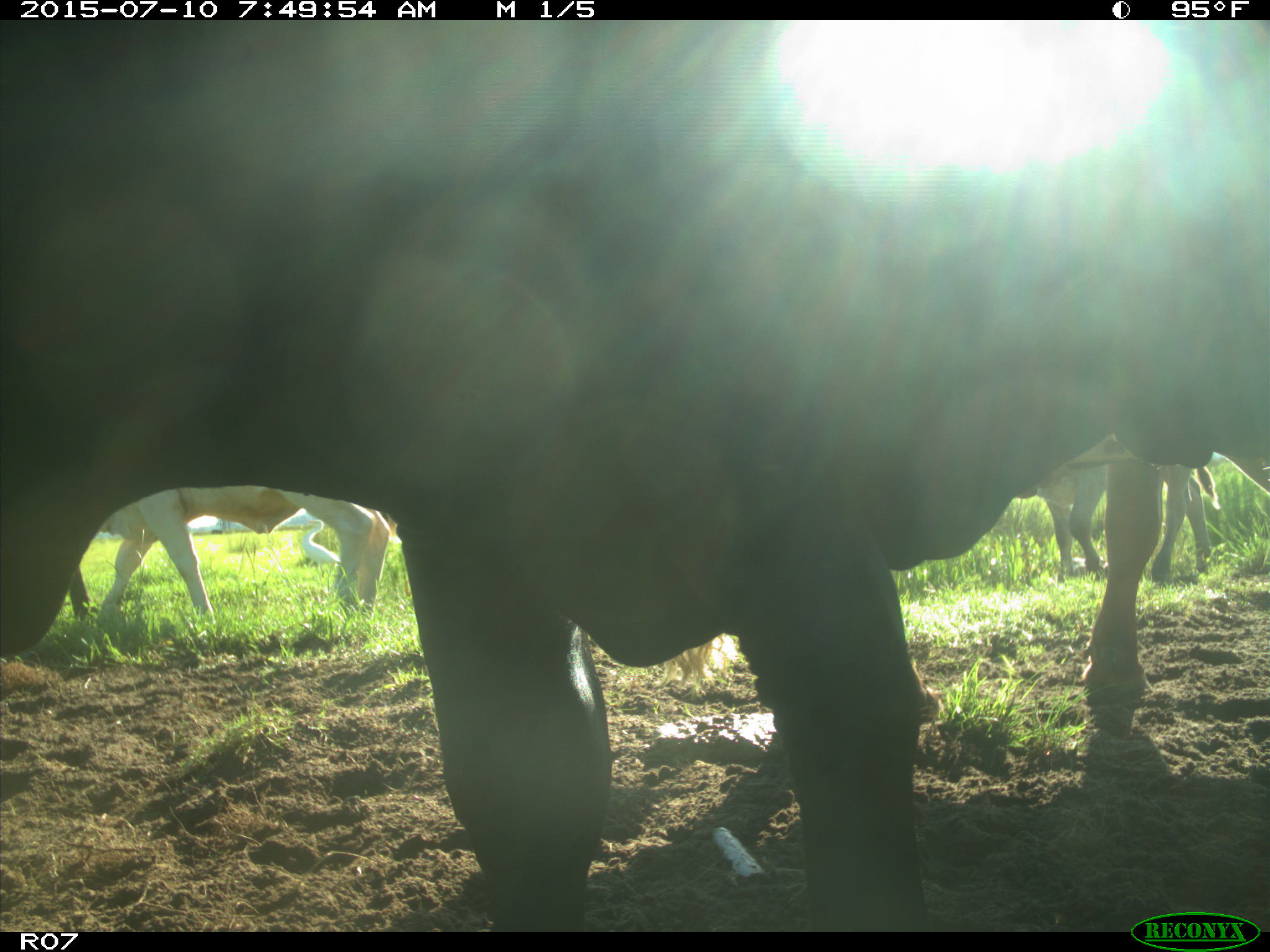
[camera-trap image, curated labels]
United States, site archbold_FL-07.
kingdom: Animalia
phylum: Chordata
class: Mammalia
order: Artiodactyla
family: Bovidae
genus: Bos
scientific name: Bos taurus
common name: domestic cow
Bos taurus (domestic cow).